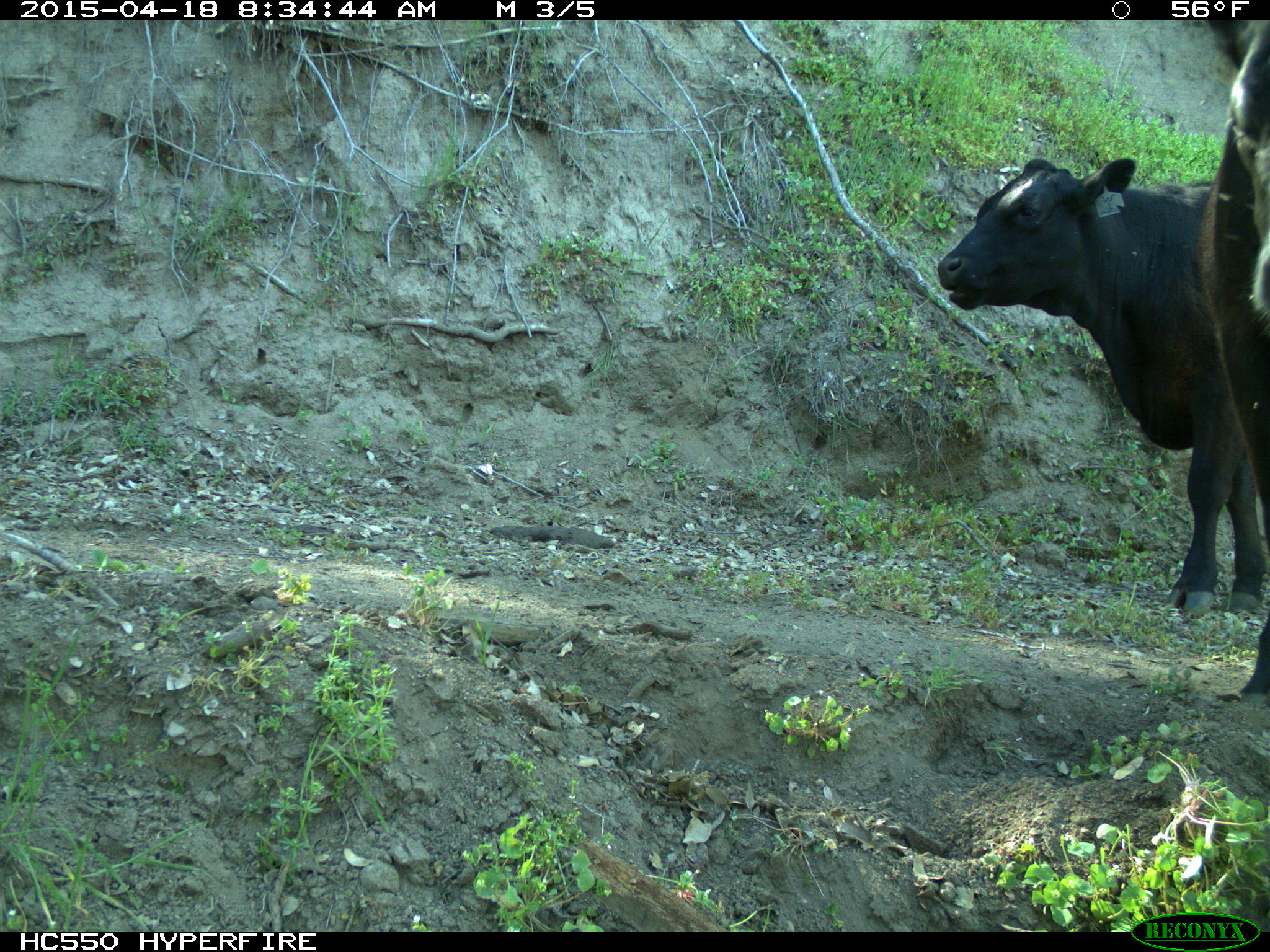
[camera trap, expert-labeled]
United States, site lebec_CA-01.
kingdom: Animalia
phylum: Chordata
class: Mammalia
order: Artiodactyla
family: Bovidae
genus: Bos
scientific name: Bos taurus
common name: domestic cow